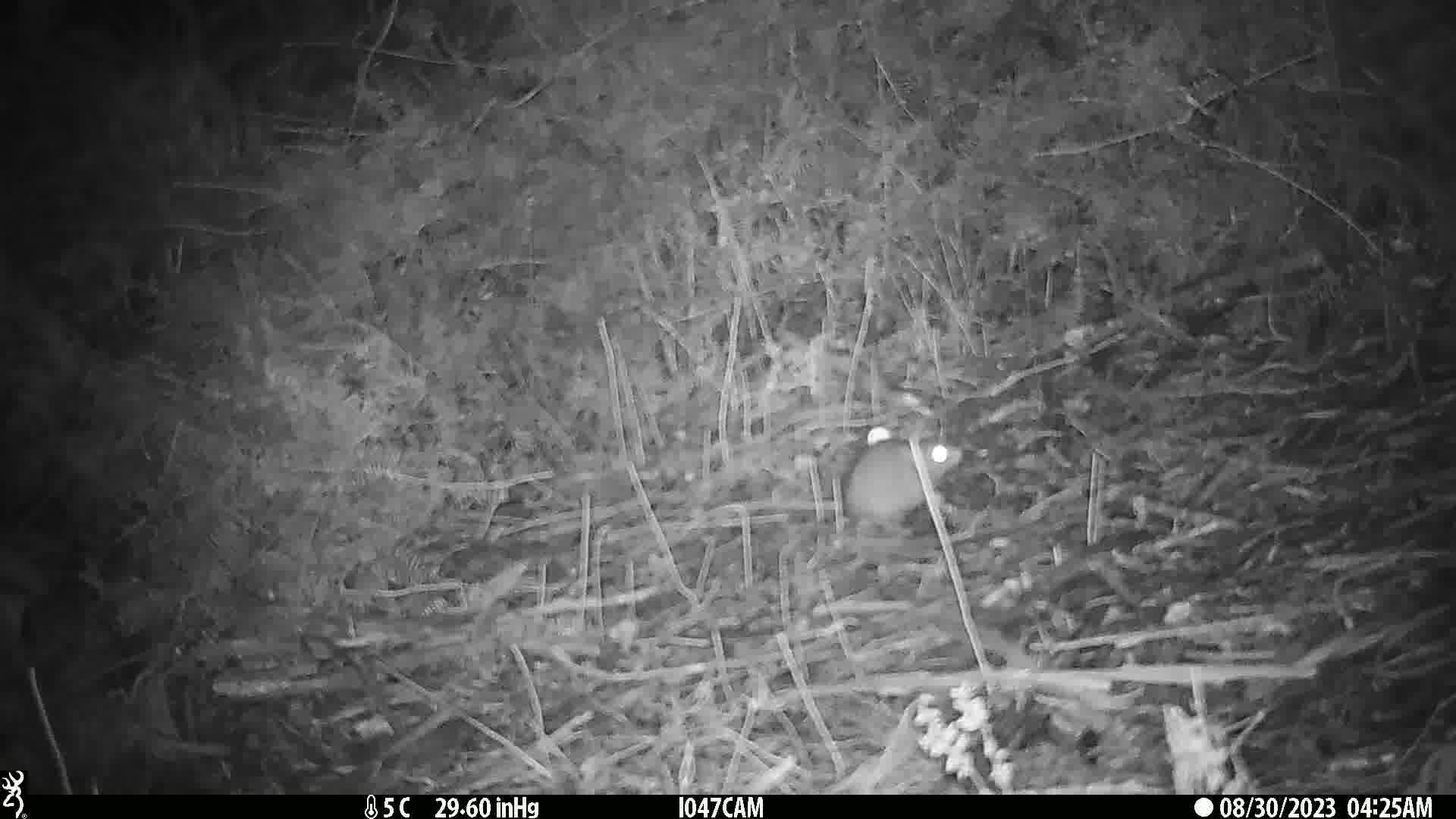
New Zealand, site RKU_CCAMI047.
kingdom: Animalia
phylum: Chordata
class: Mammalia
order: Rodentia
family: Muridae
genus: Rattus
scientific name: Rattus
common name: rat